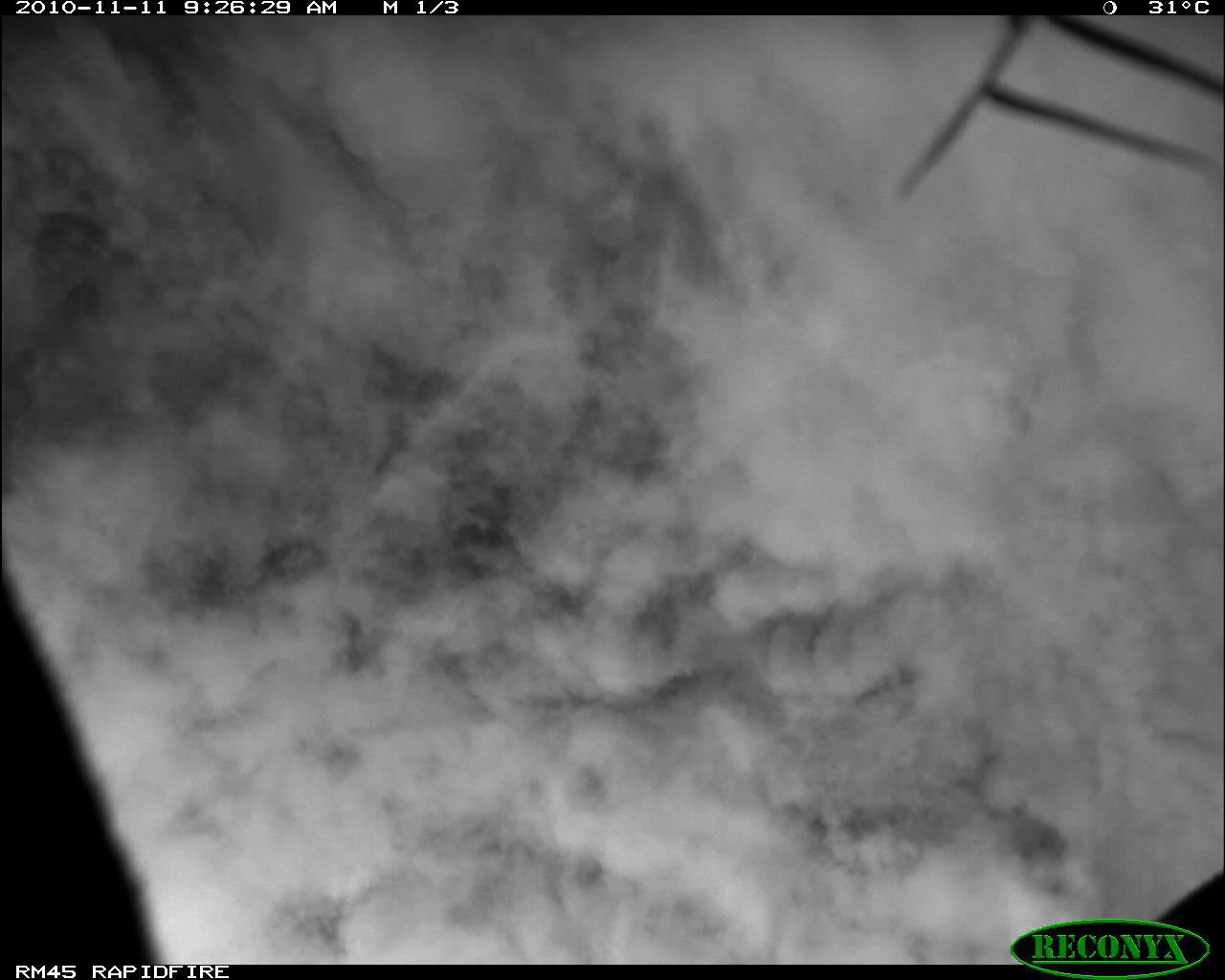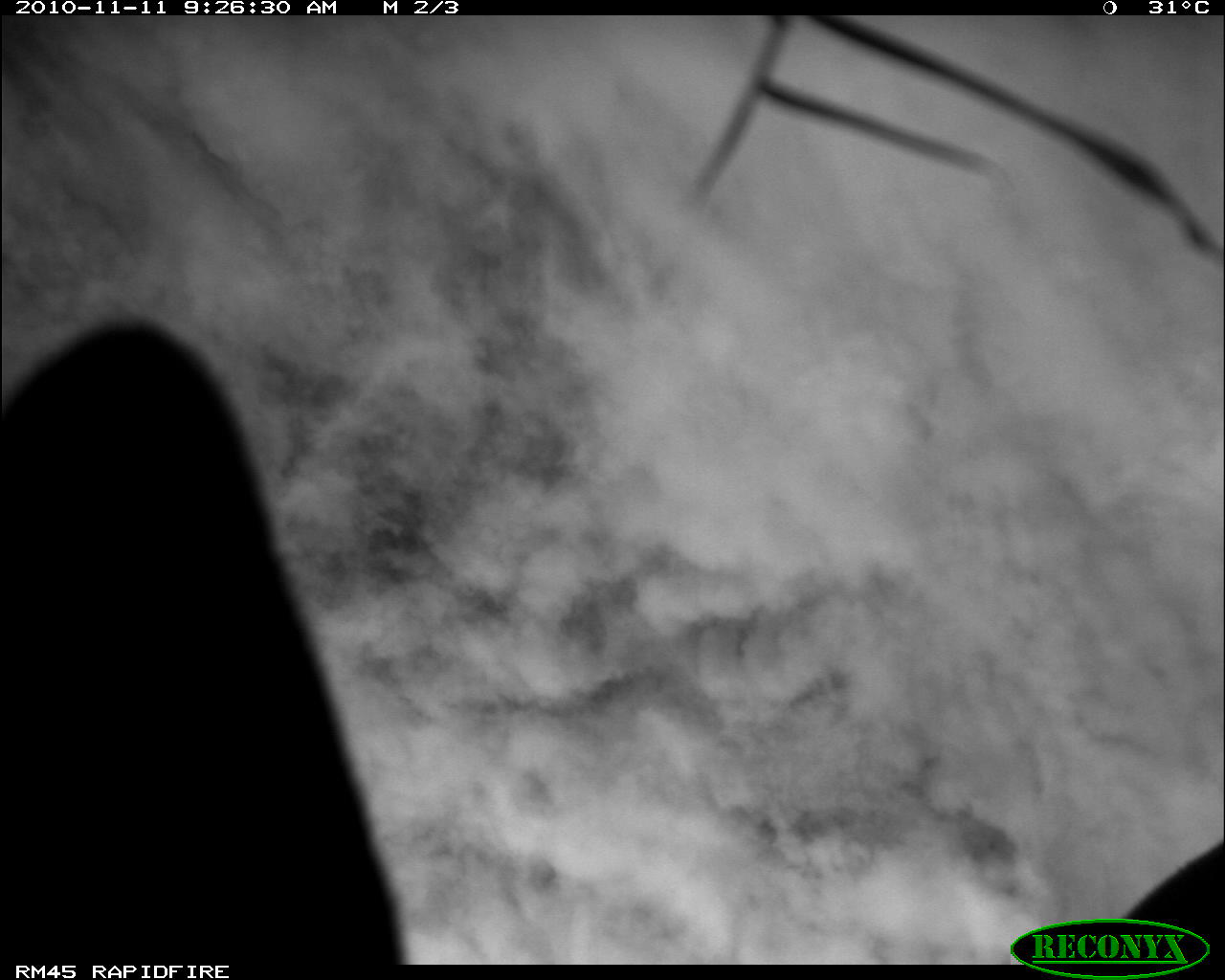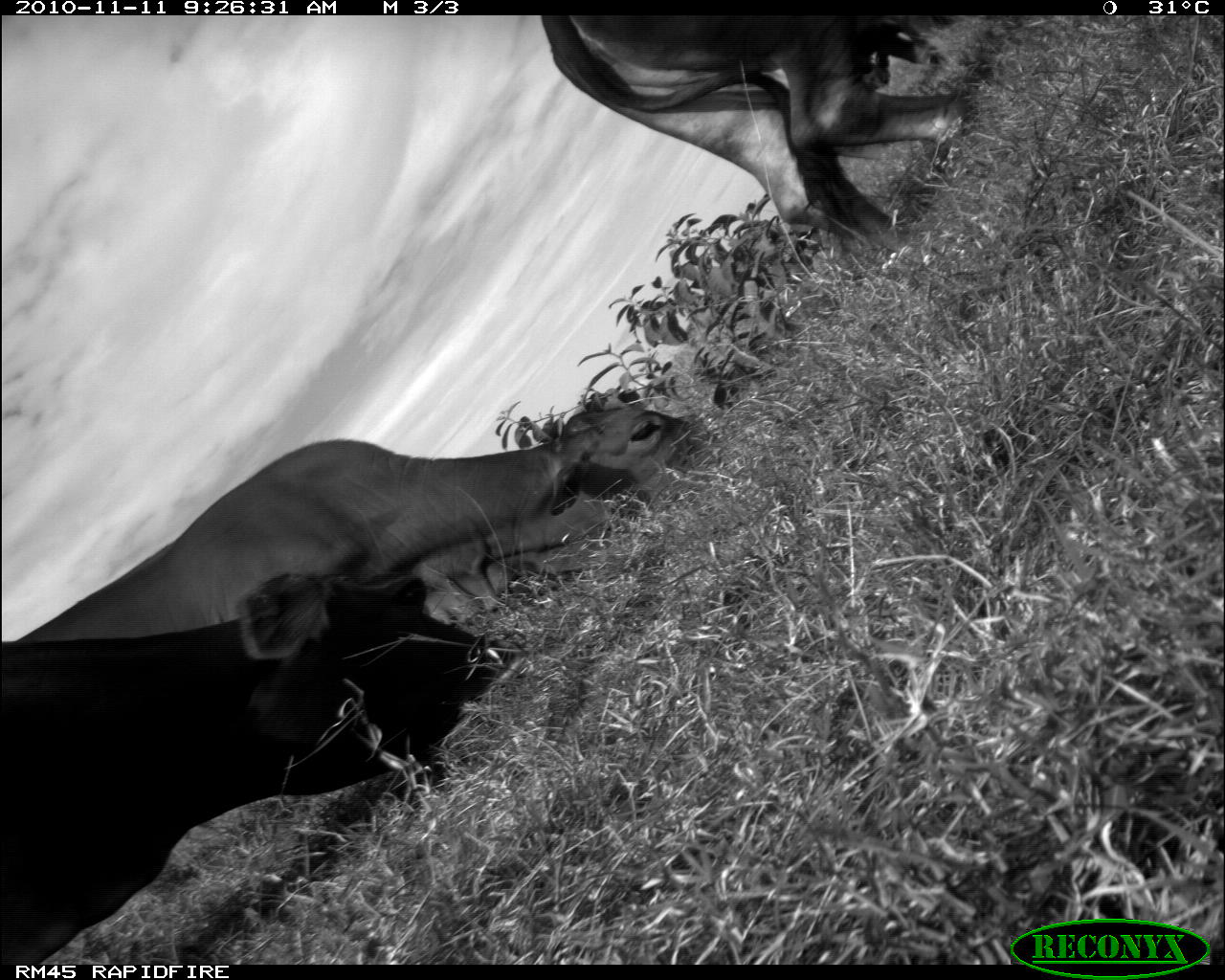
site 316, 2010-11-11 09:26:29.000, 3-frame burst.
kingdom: Animalia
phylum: Chordata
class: Mammalia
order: Artiodactyla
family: Bovidae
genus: Bos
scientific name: Bos taurus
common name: domestic cattle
Bos taurus (domestic cattle), count 1.